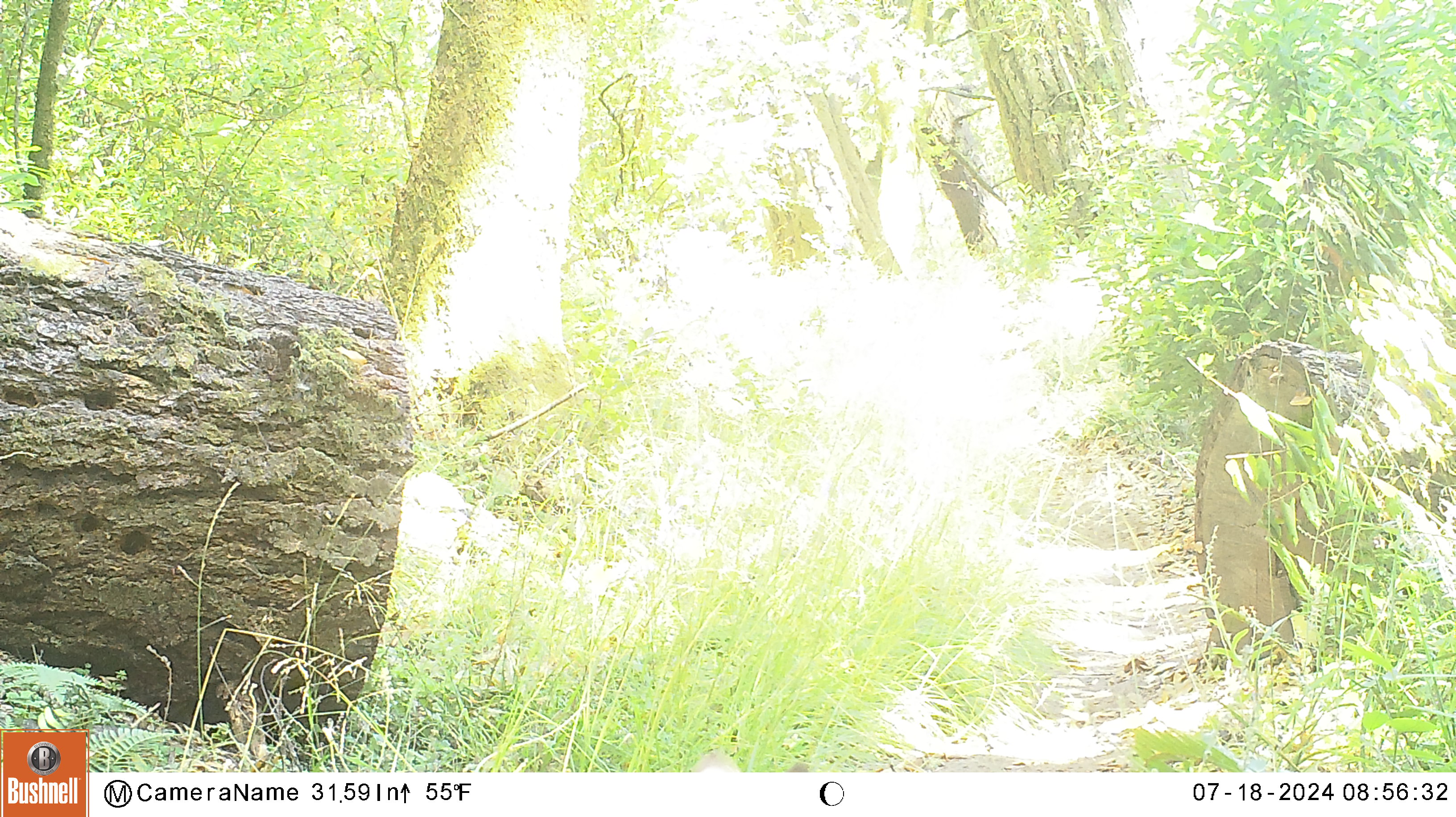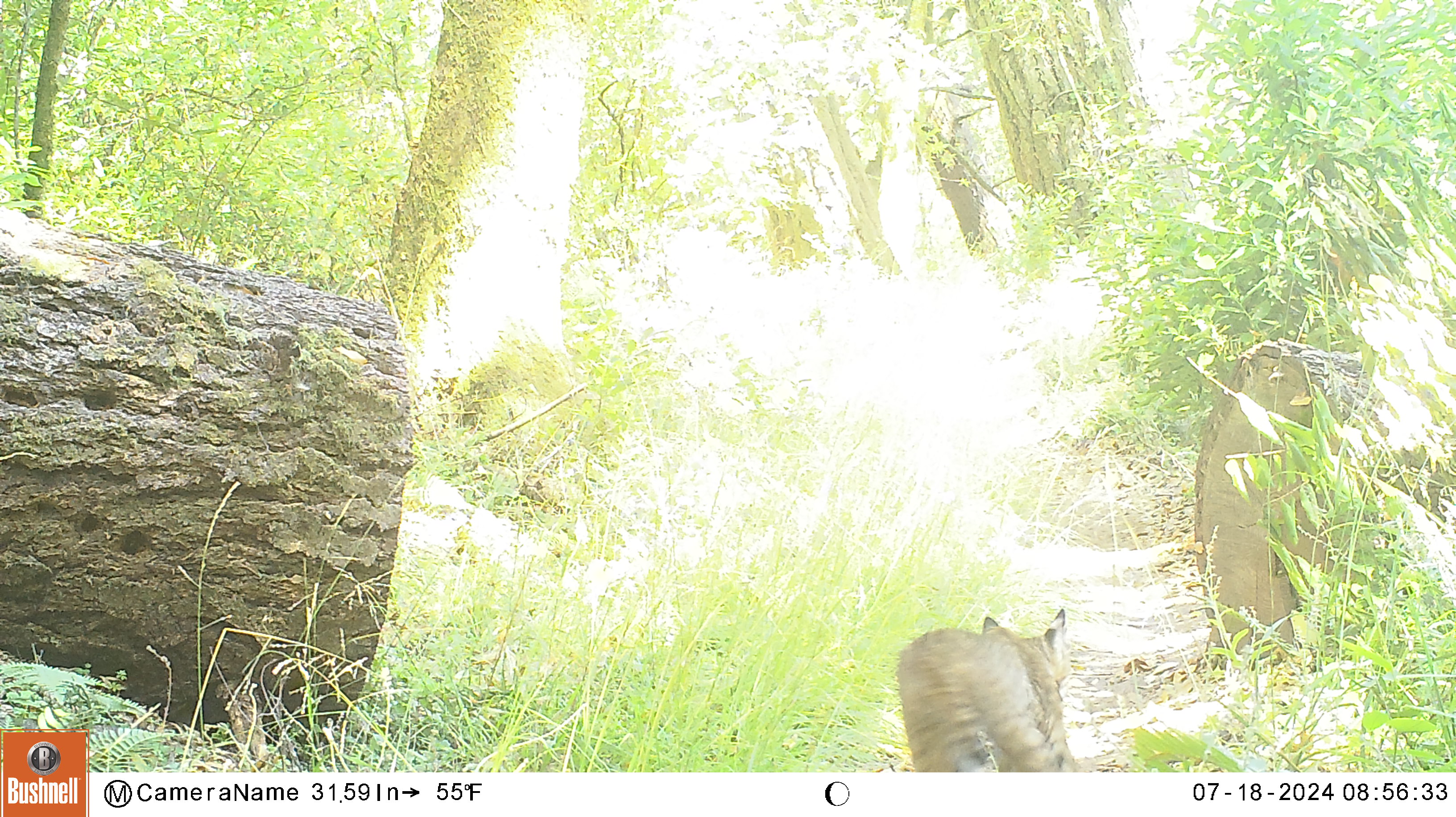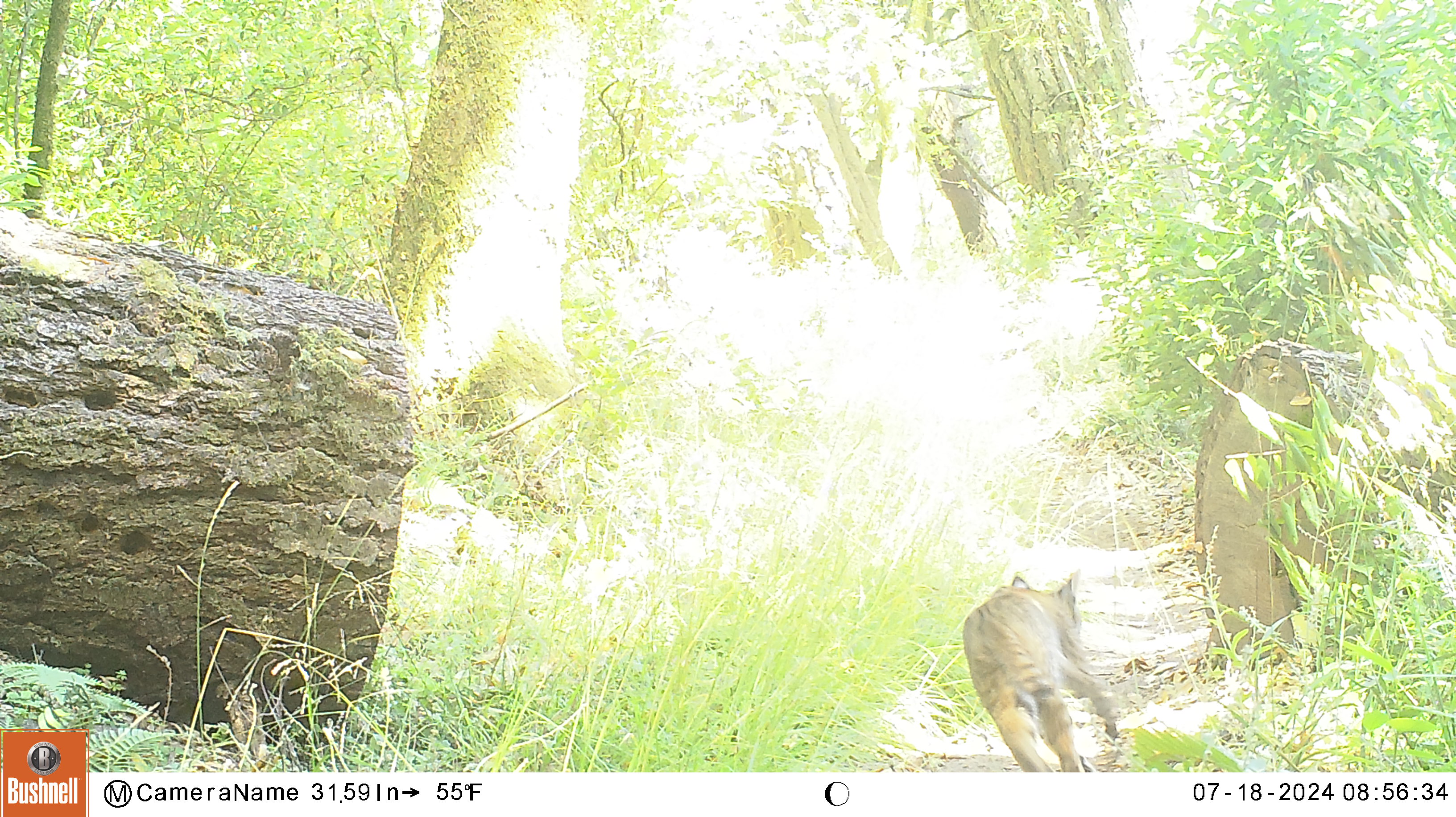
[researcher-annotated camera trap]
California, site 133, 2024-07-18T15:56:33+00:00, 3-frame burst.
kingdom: Animalia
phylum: Chordata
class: Mammalia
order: Carnivora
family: Felidae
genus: Lynx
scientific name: Lynx rufus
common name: bobcat